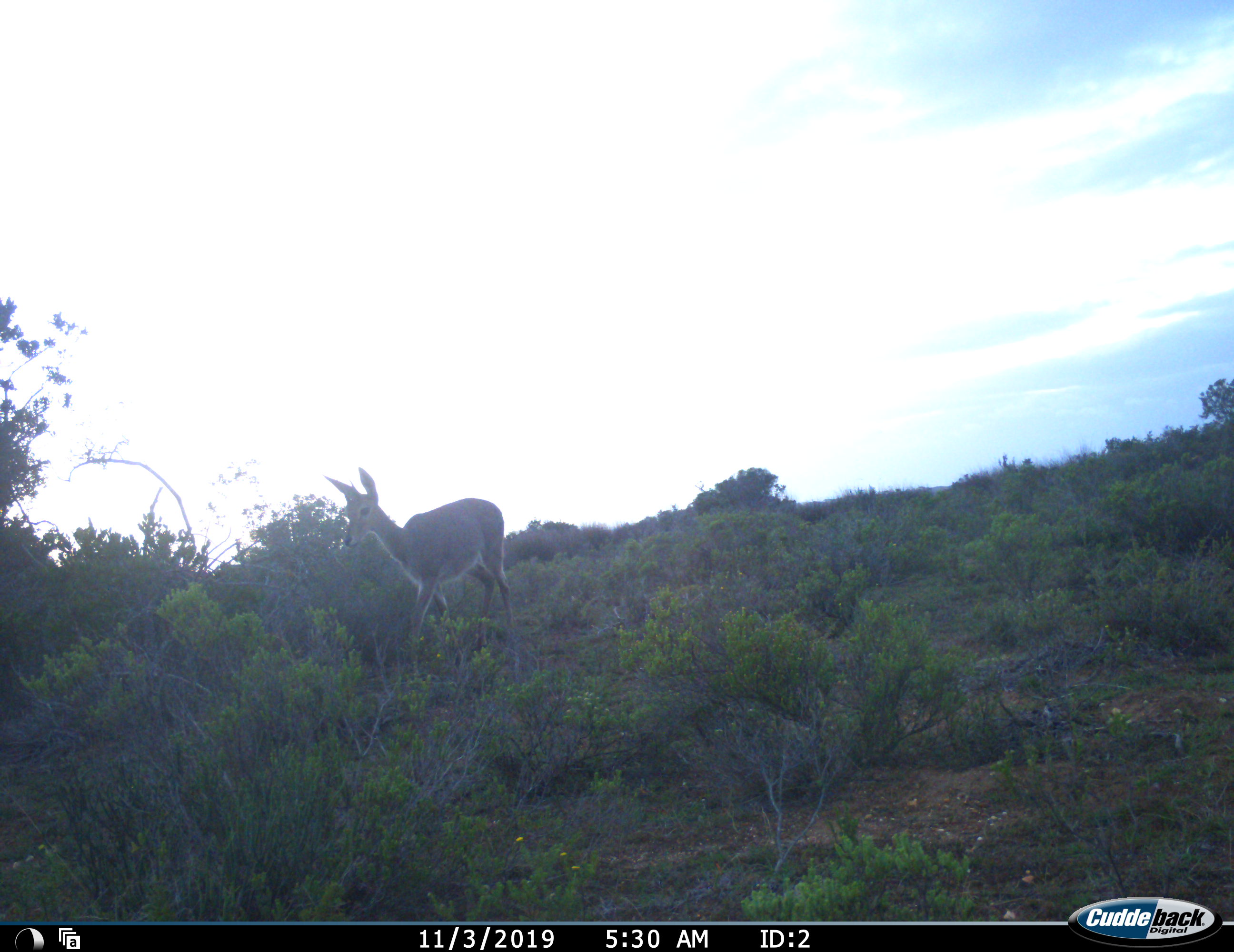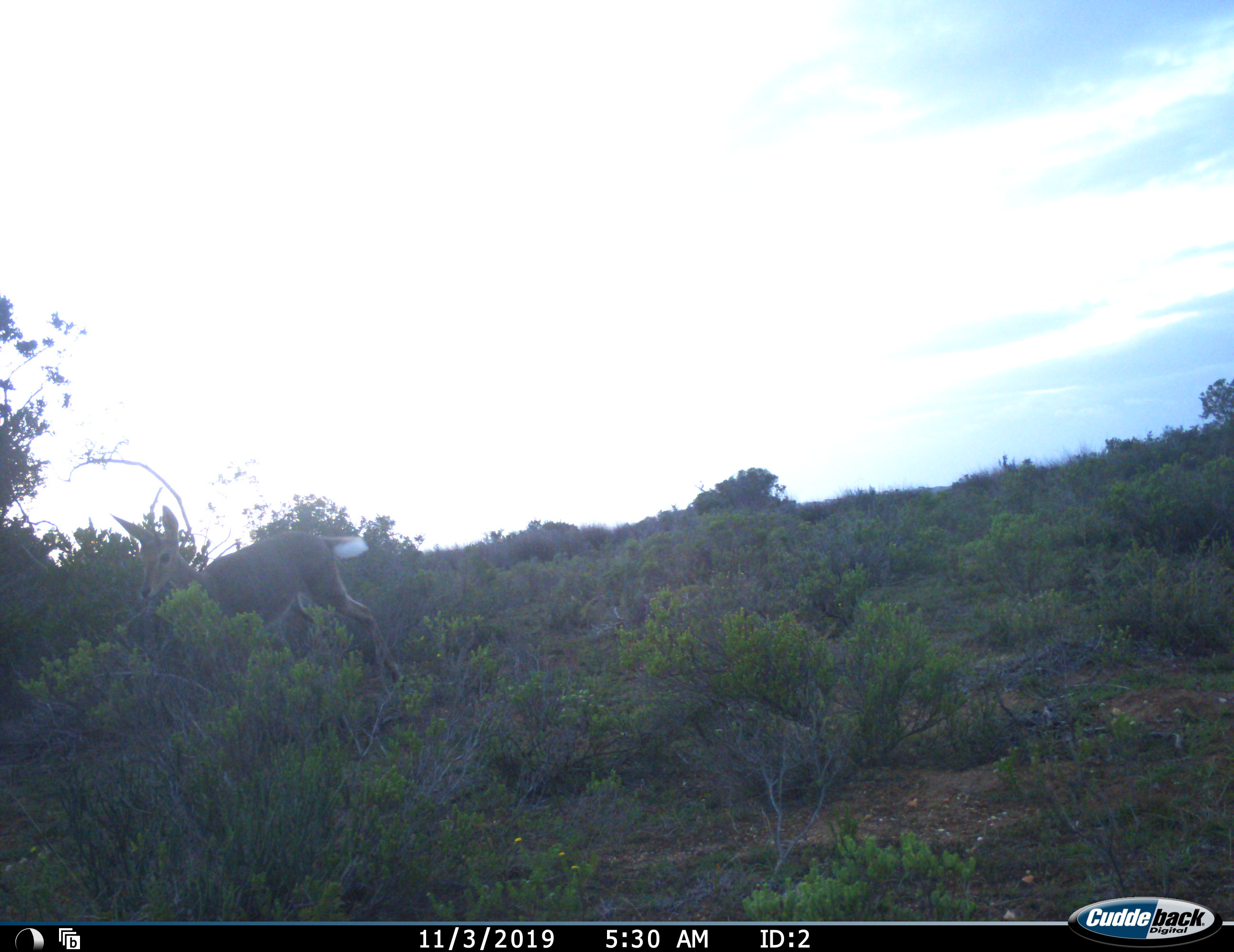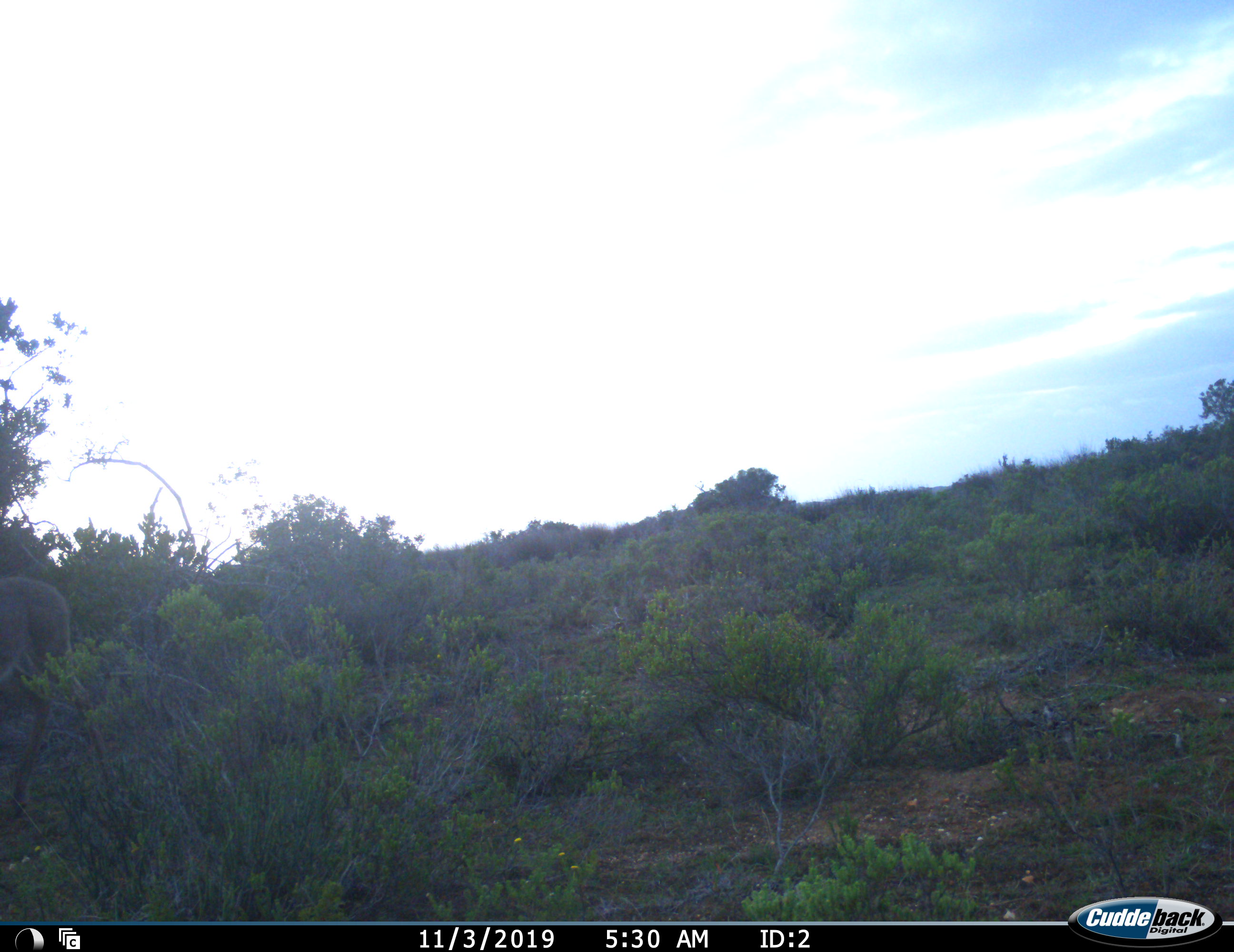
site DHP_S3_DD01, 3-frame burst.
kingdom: Animalia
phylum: Chordata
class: Mammalia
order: Artiodactyla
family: Bovidae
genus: Pelea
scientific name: Pelea capreolus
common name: grey rhebok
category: rhebokgrey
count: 1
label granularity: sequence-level